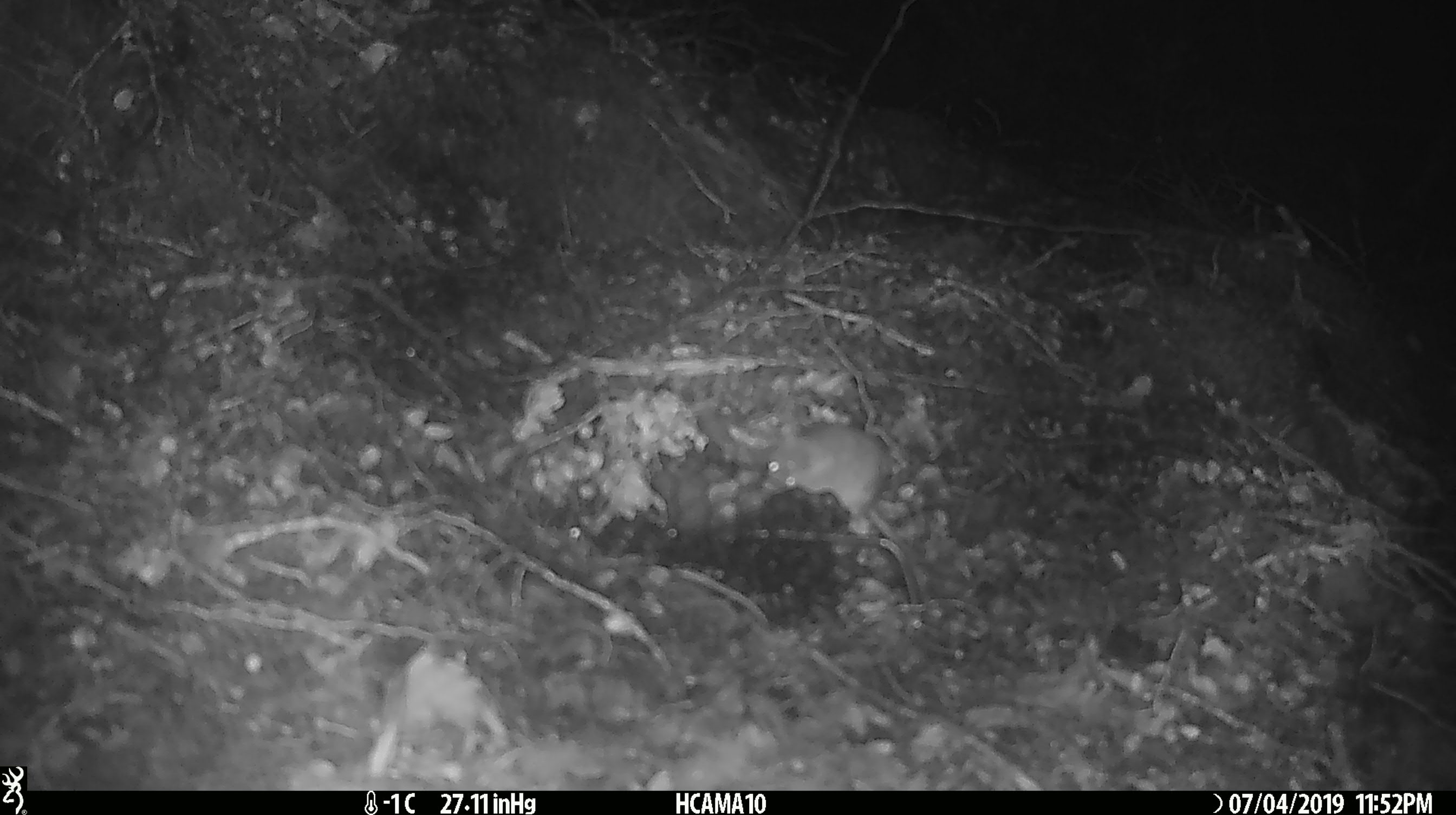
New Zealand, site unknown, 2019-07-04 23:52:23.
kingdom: Animalia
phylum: Chordata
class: Mammalia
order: Rodentia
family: Muridae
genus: Mus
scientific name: Mus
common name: mouse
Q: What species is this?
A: Mouse (Mus).